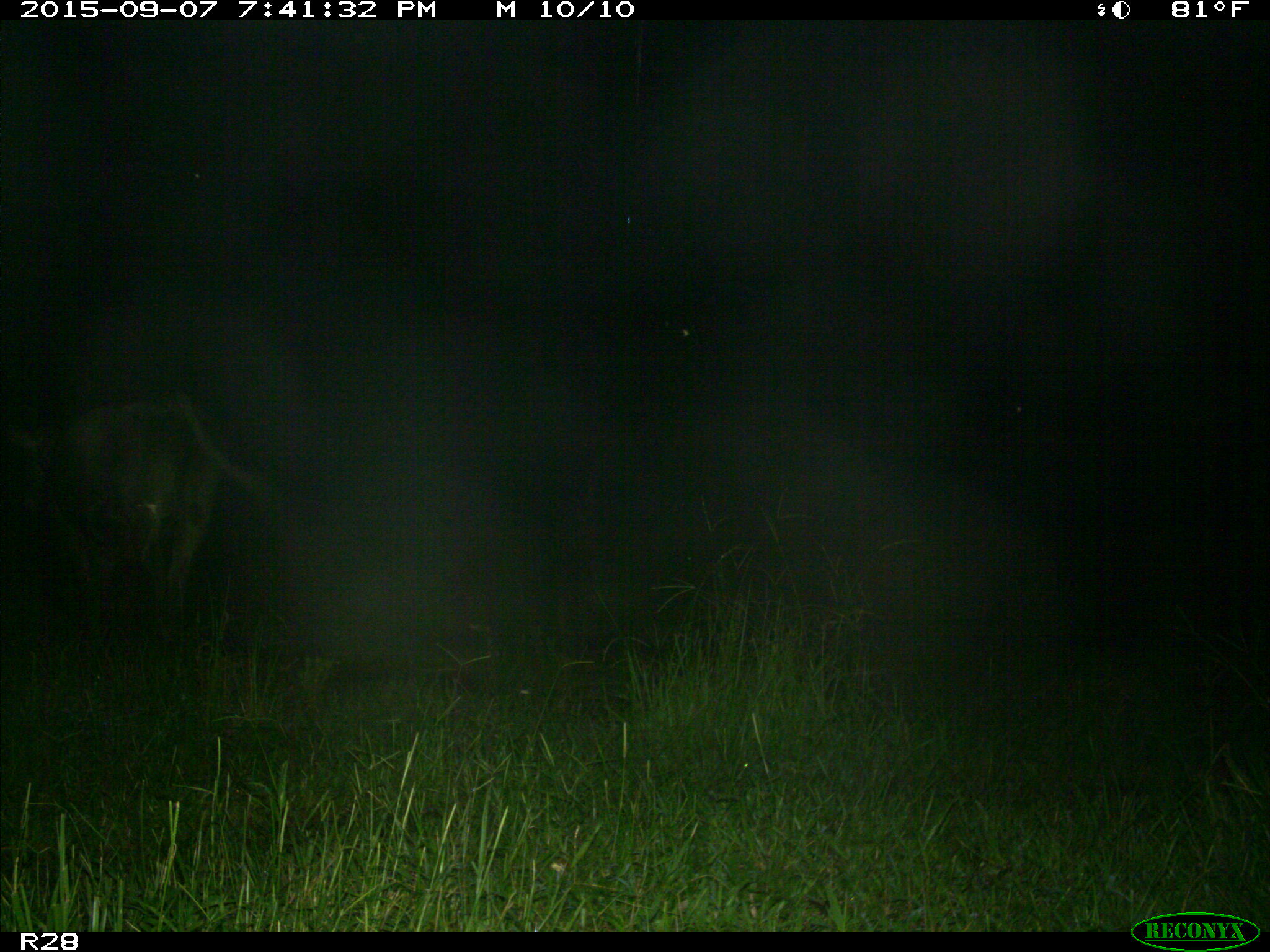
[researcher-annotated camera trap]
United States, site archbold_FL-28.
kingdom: Animalia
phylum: Chordata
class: Mammalia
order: Artiodactyla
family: Bovidae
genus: Bos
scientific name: Bos taurus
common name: domestic cow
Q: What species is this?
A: Bos taurus (domestic cow).